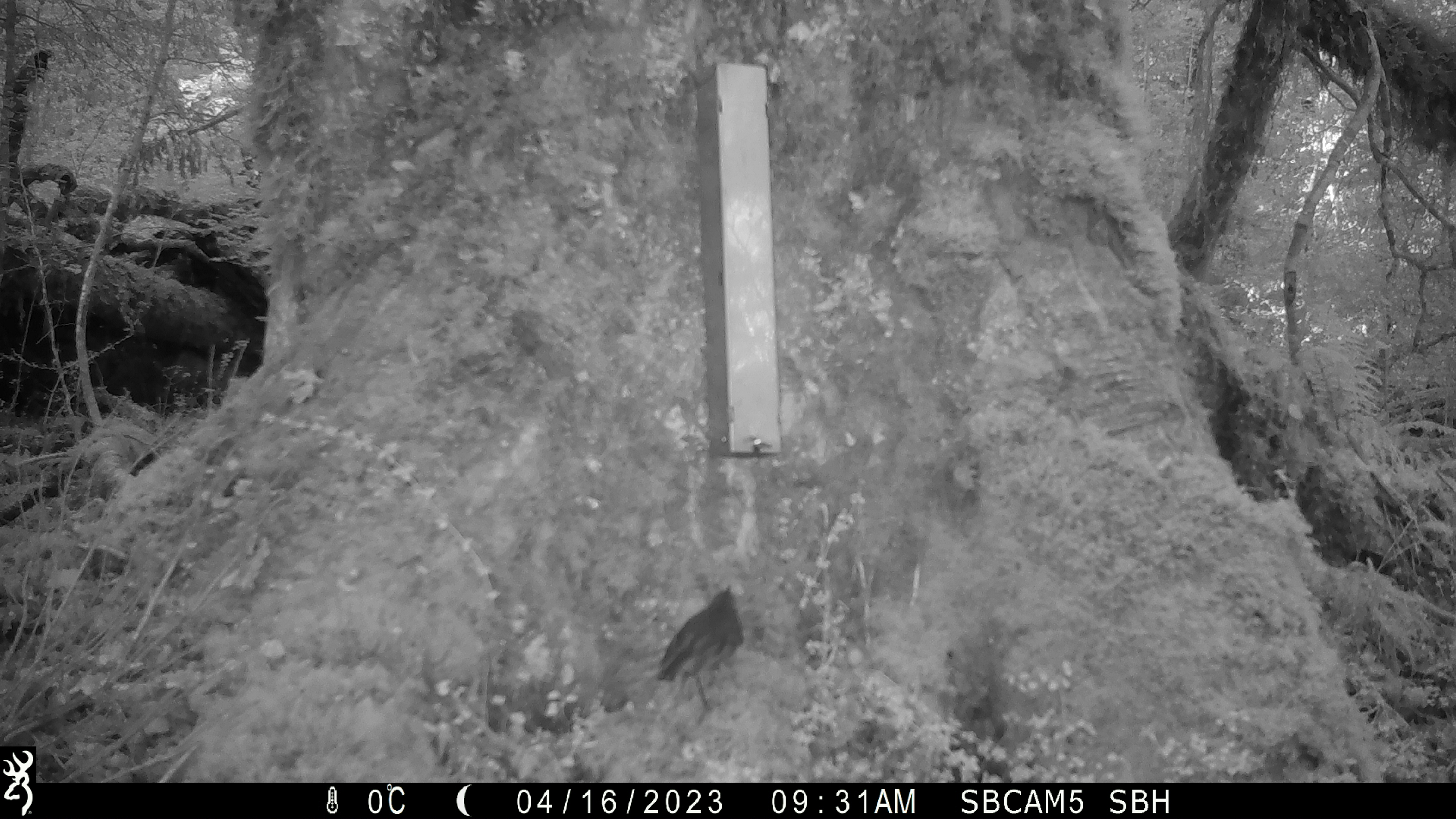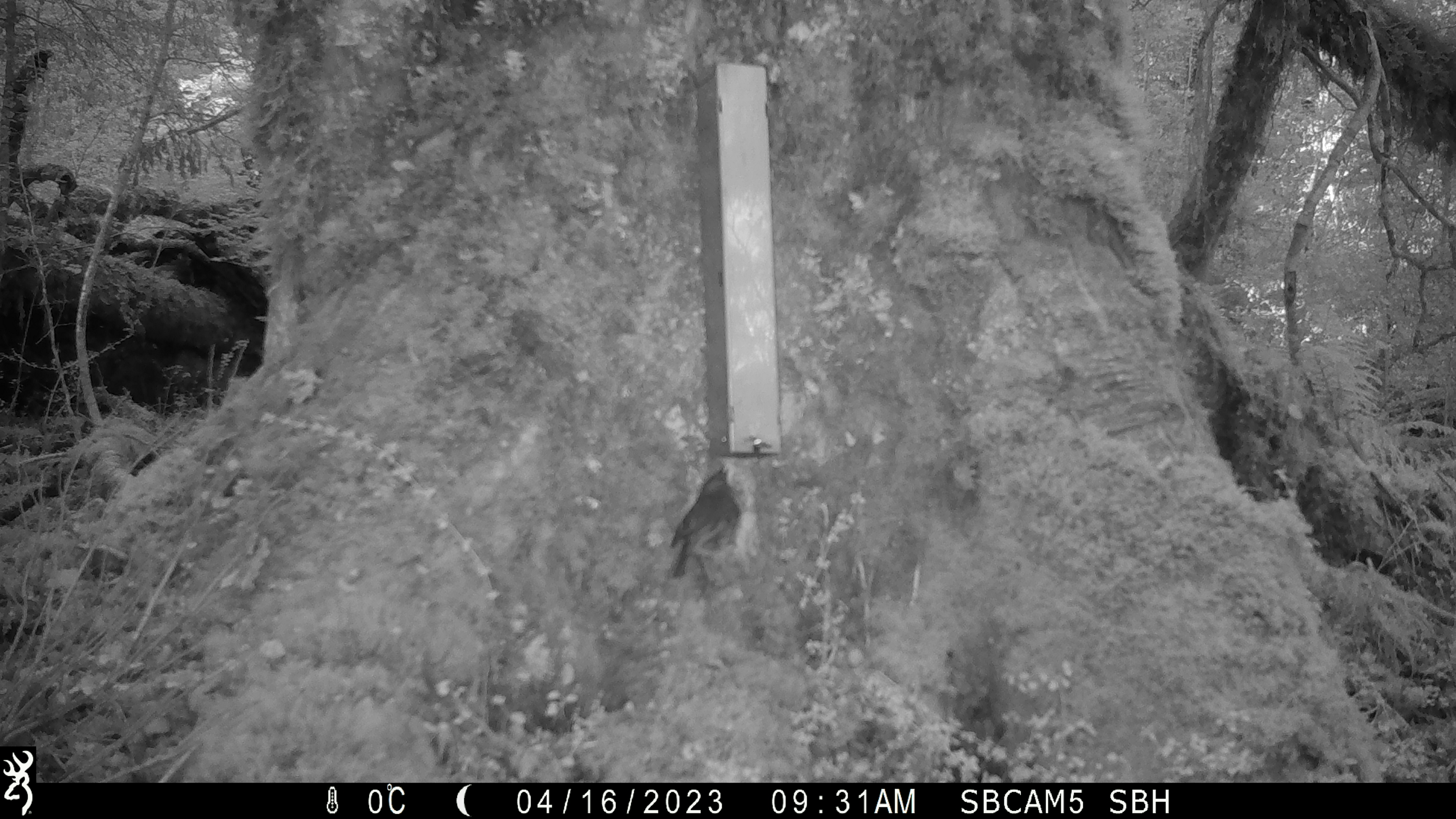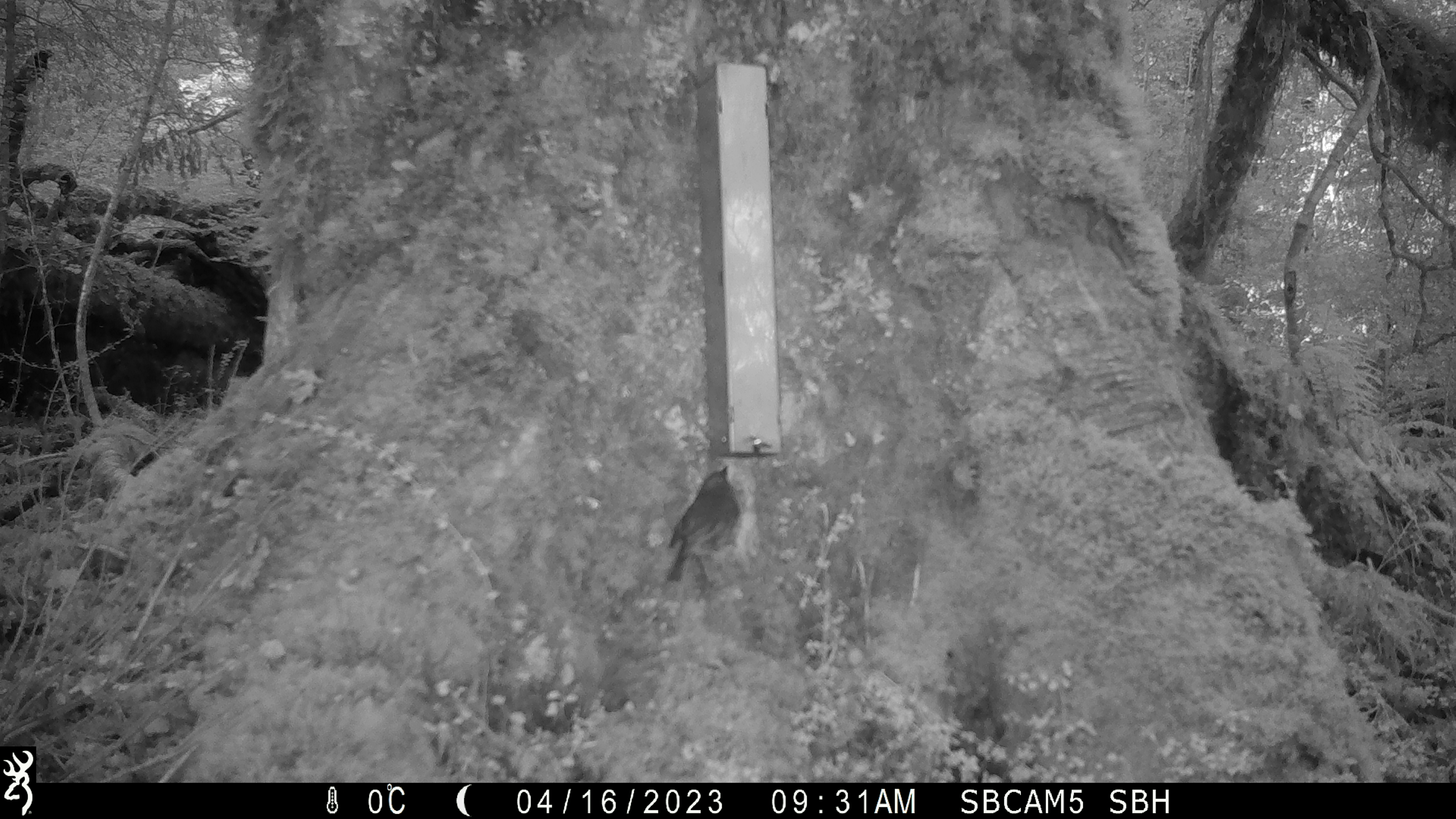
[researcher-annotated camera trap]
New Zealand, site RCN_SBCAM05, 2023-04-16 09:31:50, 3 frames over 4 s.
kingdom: Animalia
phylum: Chordata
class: Aves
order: Passeriformes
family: Petroicidae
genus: Petroica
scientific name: Petroica australis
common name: new zealand robin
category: robin